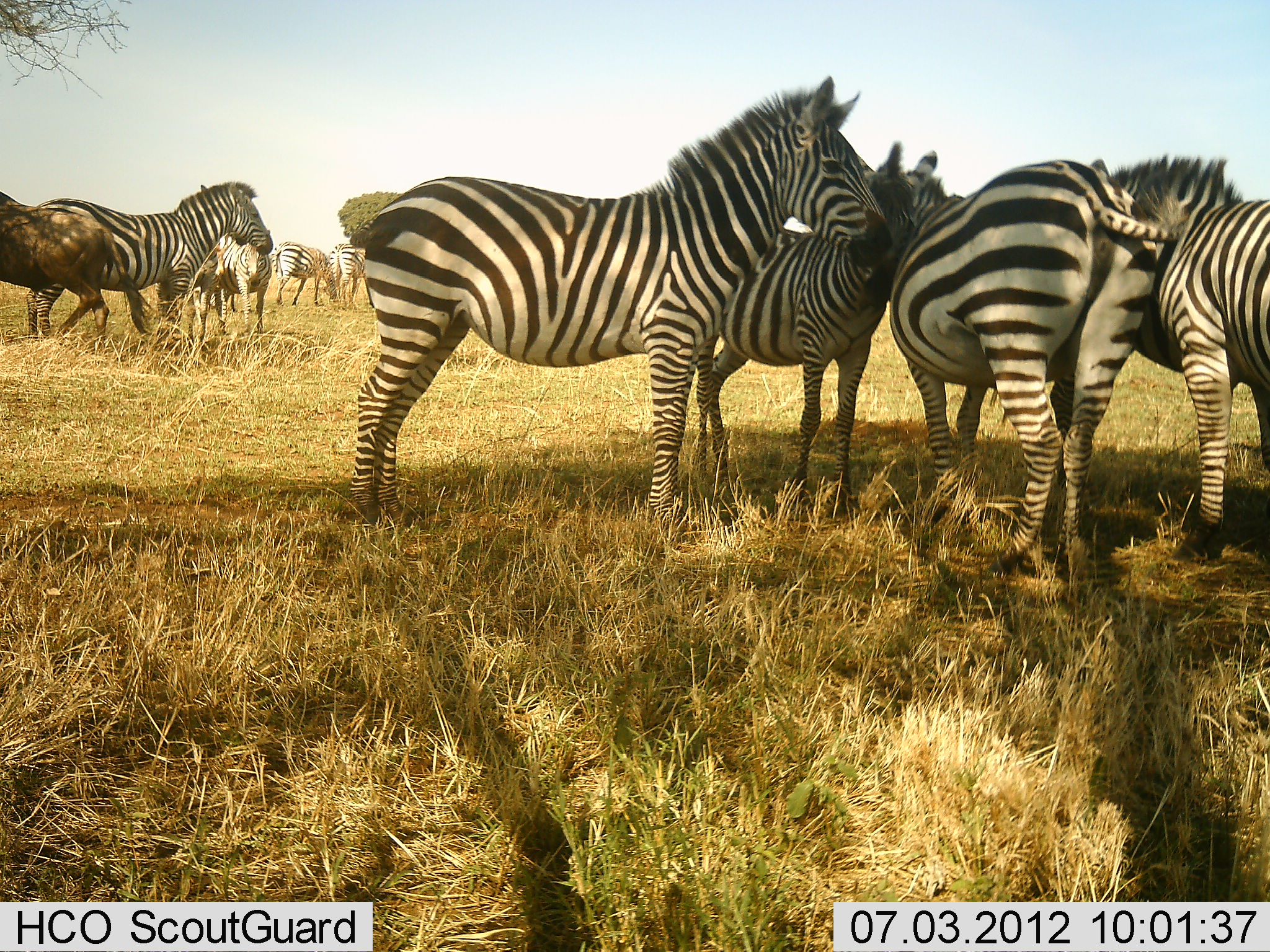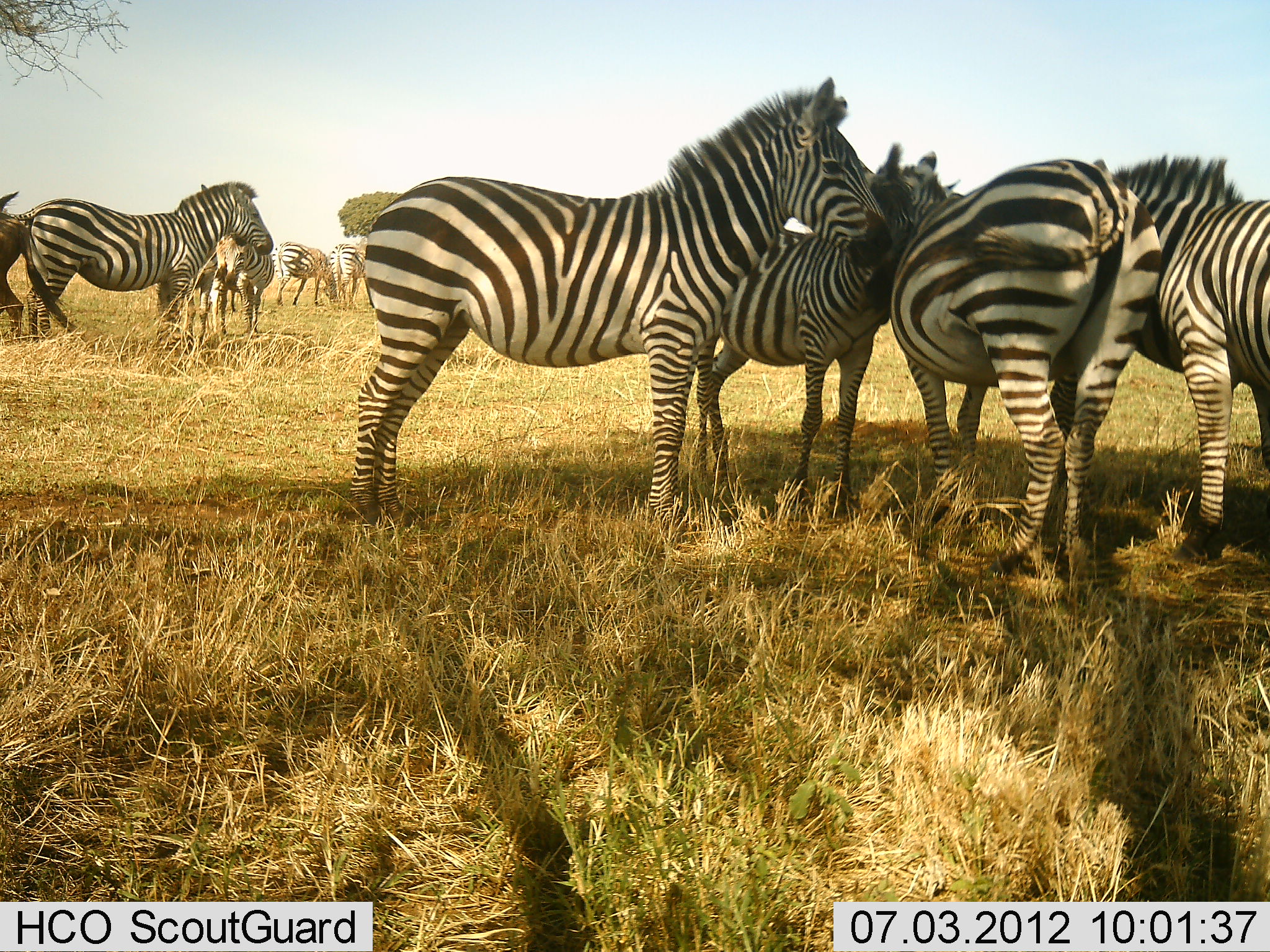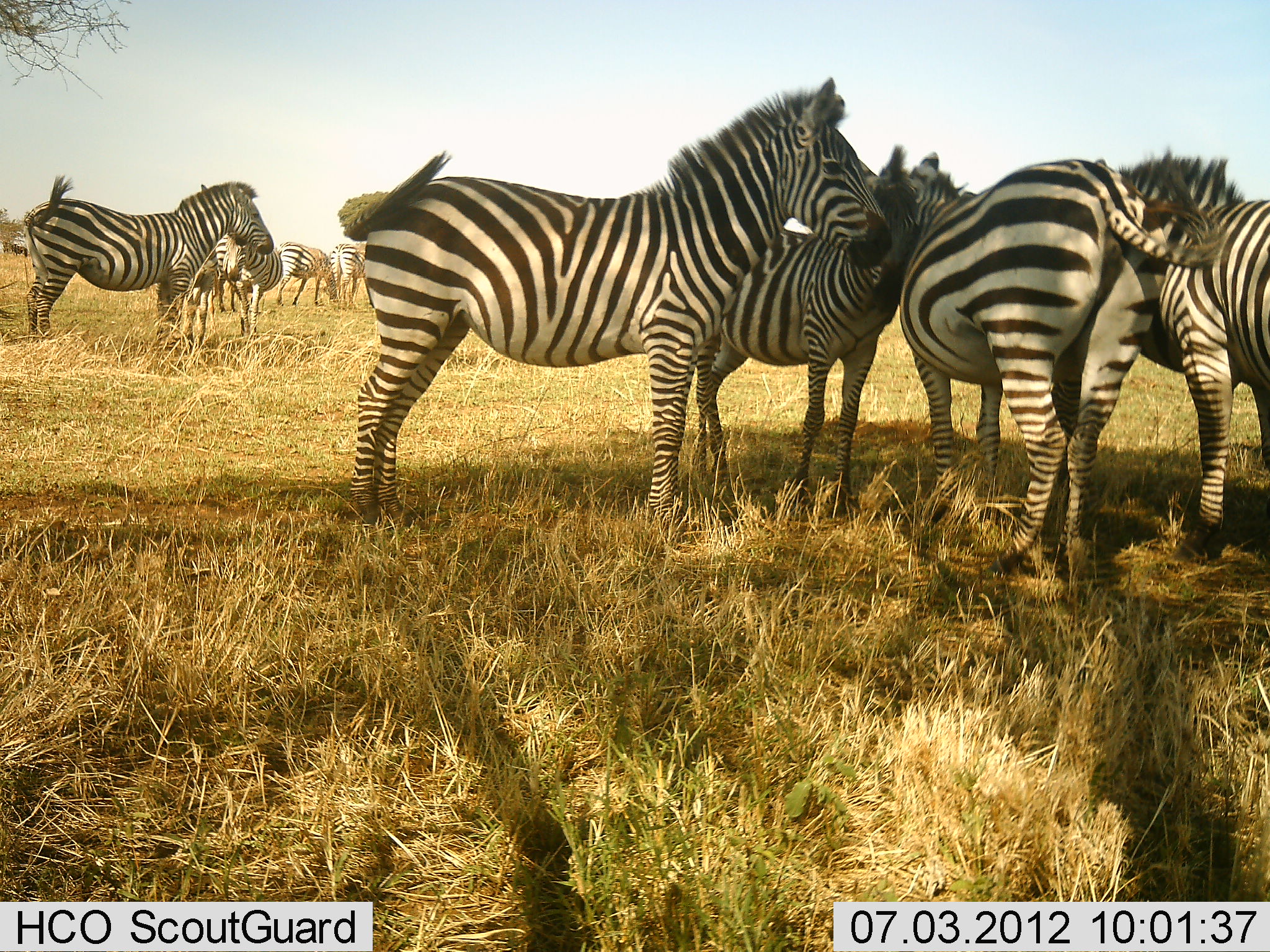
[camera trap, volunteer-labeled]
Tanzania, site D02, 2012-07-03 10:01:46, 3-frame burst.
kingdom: Animalia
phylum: Chordata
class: Mammalia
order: Artiodactyla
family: Bovidae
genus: Connochaetes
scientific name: Connochaetes taurinus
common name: blue wildebeest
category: wildebeest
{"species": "wildebeest (blue wildebeest) (Connochaetes taurinus)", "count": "1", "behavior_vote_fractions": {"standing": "0%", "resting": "0%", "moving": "100%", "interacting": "0%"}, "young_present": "0%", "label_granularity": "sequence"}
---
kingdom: Animalia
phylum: Chordata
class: Mammalia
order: Perissodactyla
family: Equidae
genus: Equus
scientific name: Equus quagga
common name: plains zebra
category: zebra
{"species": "zebra (plains zebra) (Equus quagga)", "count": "9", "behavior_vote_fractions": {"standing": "100%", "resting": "6%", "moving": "17%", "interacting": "33%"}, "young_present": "11%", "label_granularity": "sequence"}